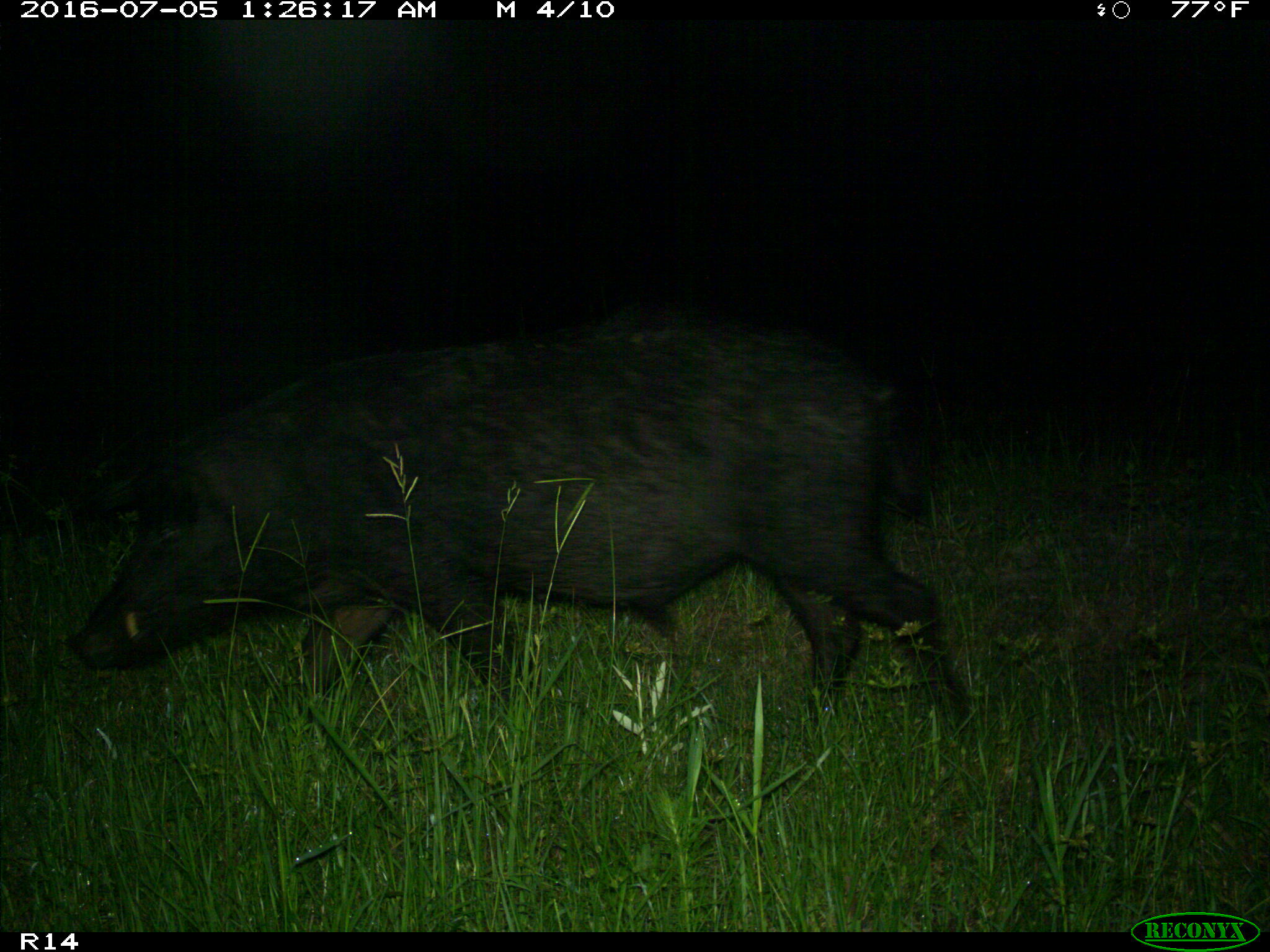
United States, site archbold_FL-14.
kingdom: Animalia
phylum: Chordata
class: Mammalia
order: Artiodactyla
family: Suidae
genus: Sus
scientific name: Sus scrofa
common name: wild boar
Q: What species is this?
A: Sus scrofa (wild boar).